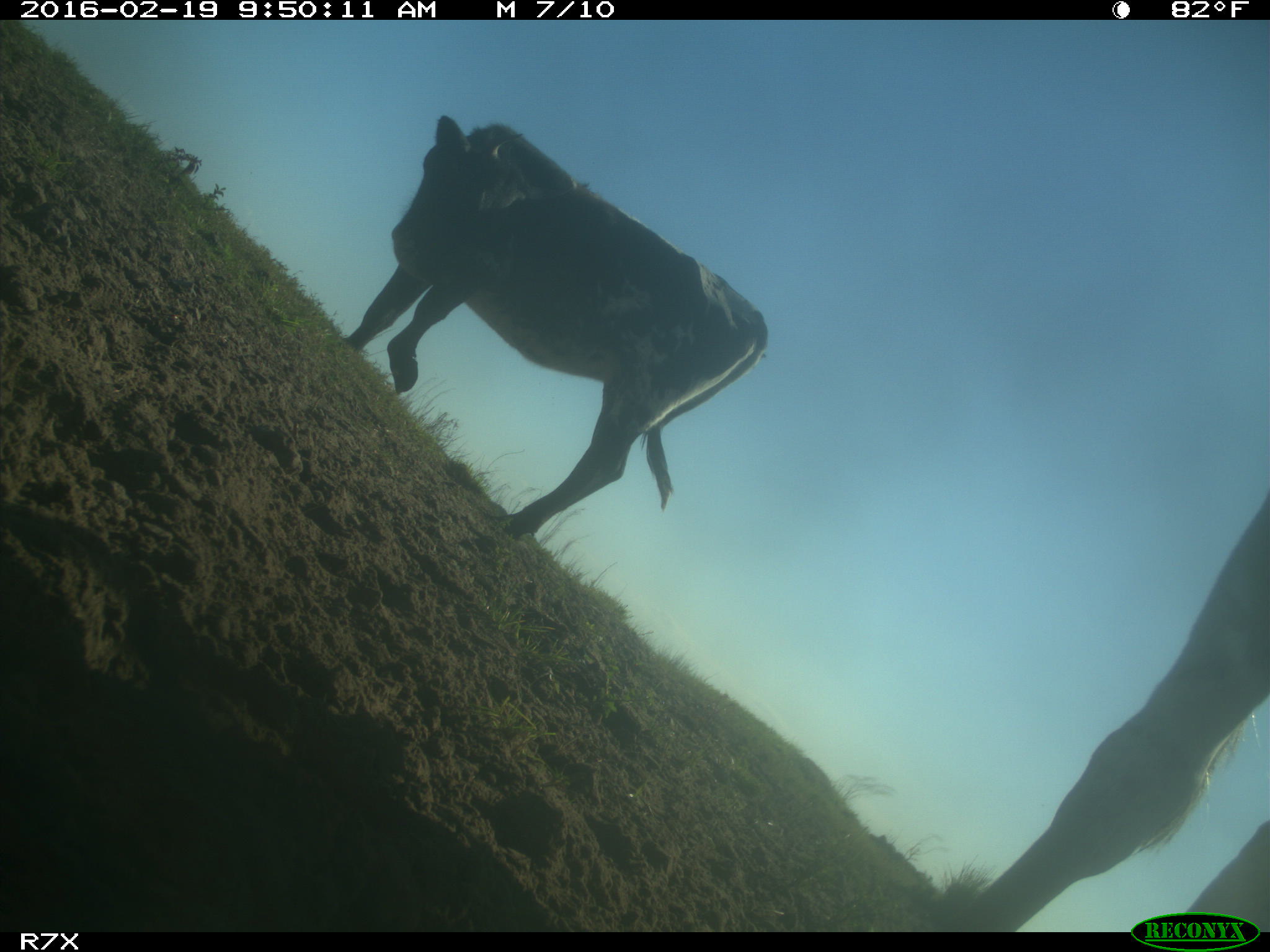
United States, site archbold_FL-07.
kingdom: Animalia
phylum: Chordata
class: Mammalia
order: Artiodactyla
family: Bovidae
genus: Bos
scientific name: Bos taurus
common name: domestic cow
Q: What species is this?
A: Bos taurus (domestic cow).